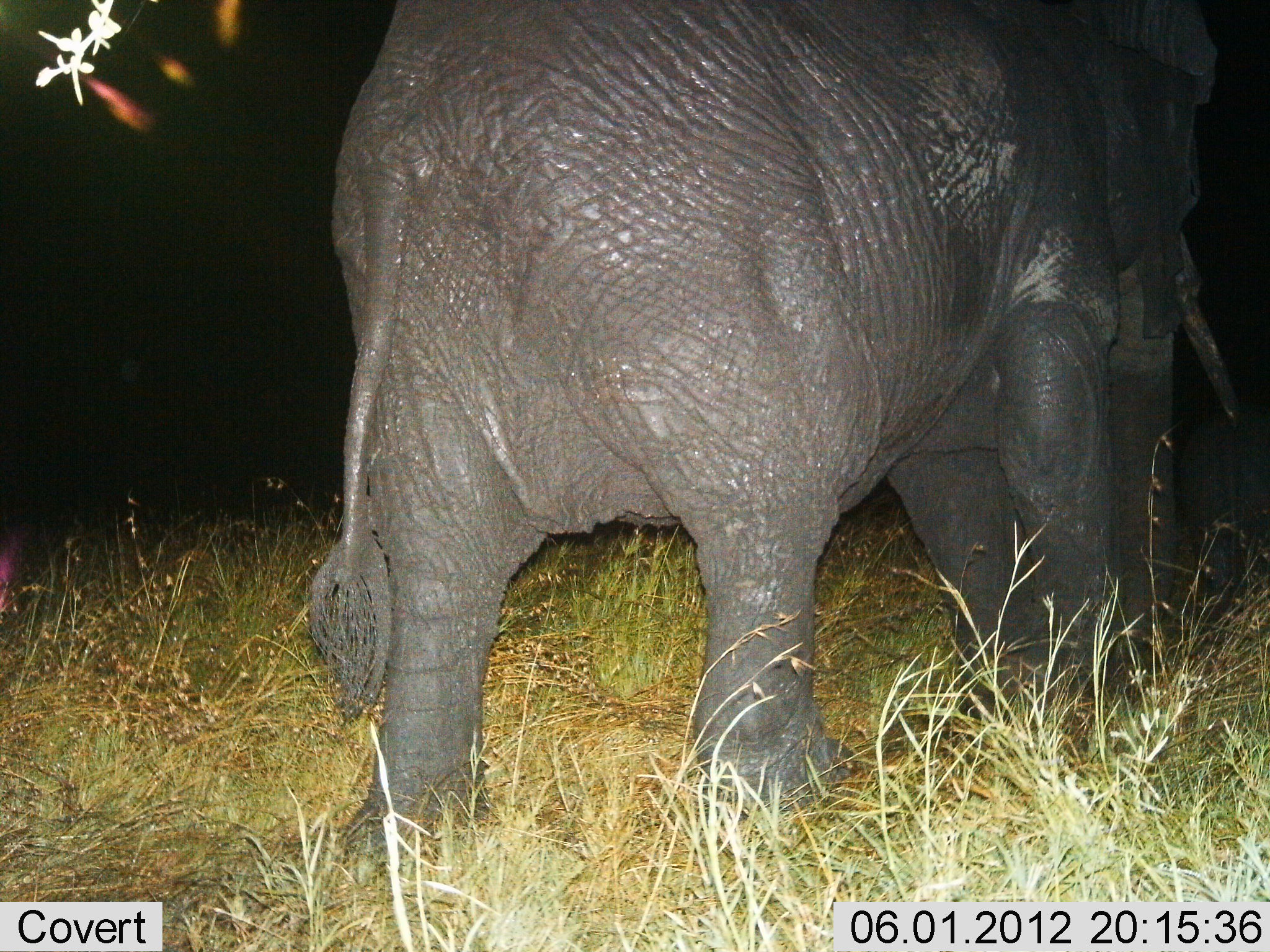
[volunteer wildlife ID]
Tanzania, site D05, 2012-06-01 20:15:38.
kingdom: Animalia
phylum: Chordata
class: Mammalia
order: Proboscidea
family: Elephantidae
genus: Loxodonta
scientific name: Loxodonta africana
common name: african bush elephant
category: elephant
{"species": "elephant (african bush elephant) (Loxodonta africana)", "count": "1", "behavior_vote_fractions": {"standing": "20%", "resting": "0%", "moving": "70%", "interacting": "0%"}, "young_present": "0%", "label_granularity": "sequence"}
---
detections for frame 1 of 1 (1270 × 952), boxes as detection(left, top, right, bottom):
animal: detection(301, 0, 1237, 880); detection(1188, 380, 1270, 612)